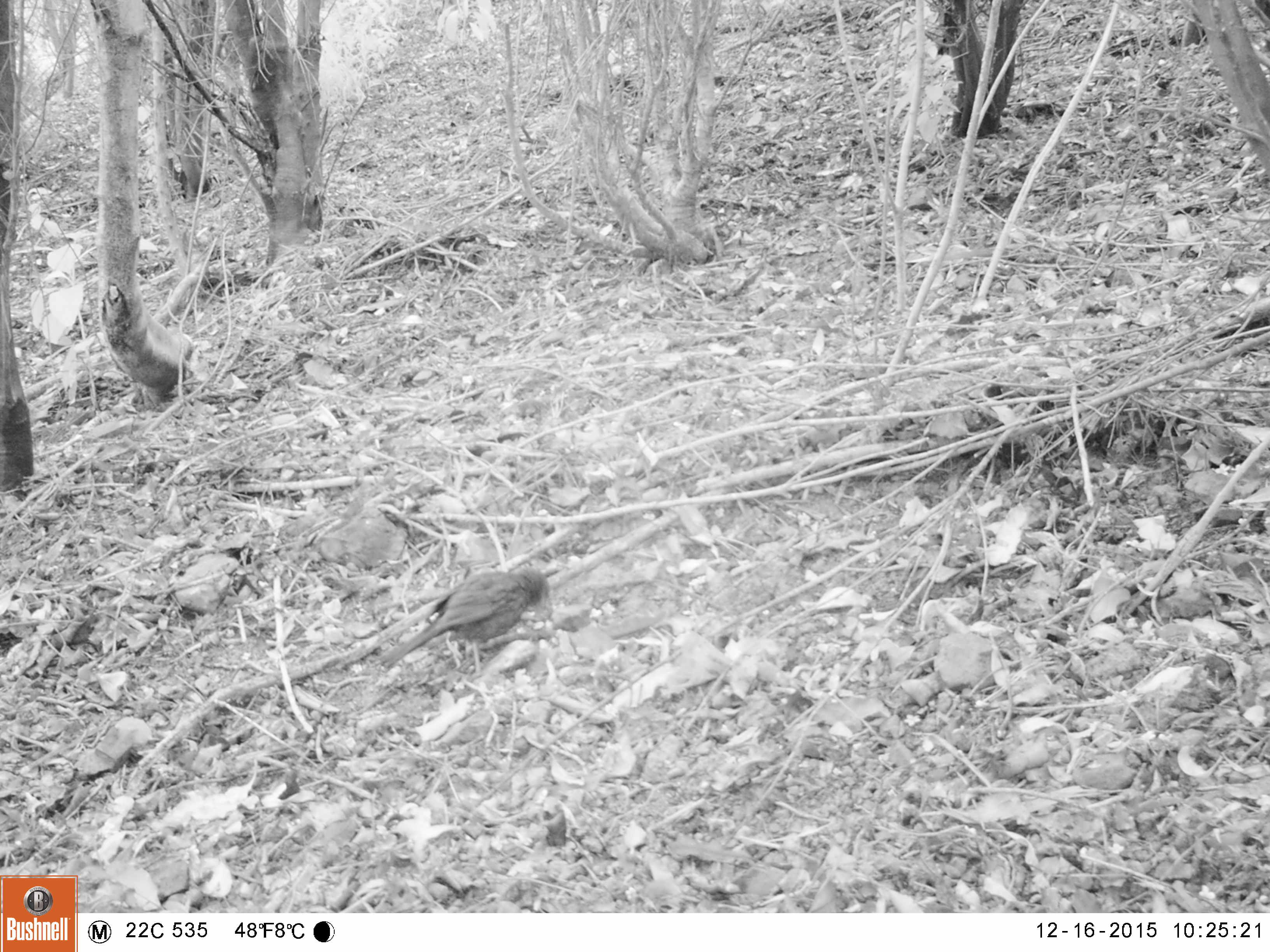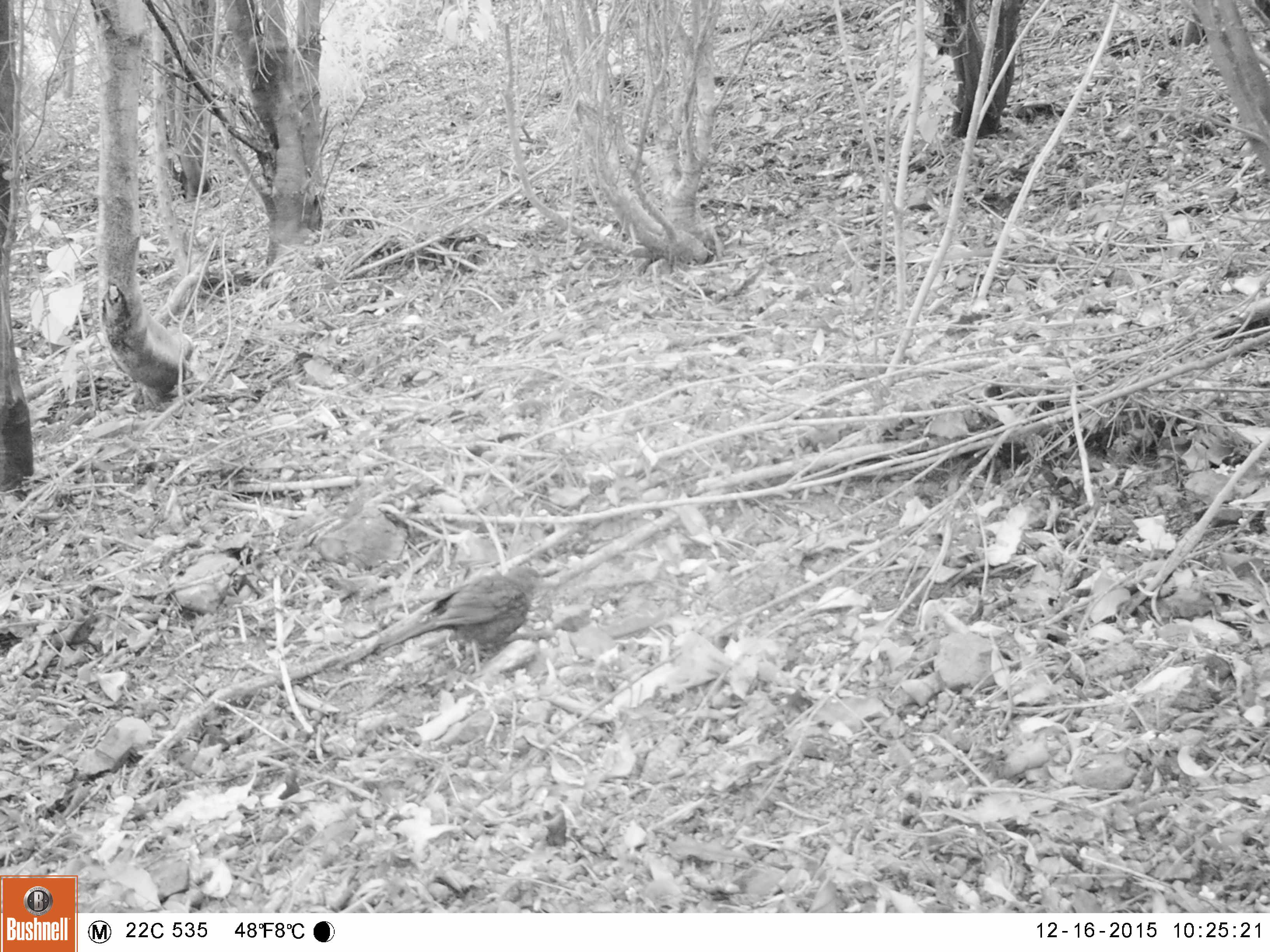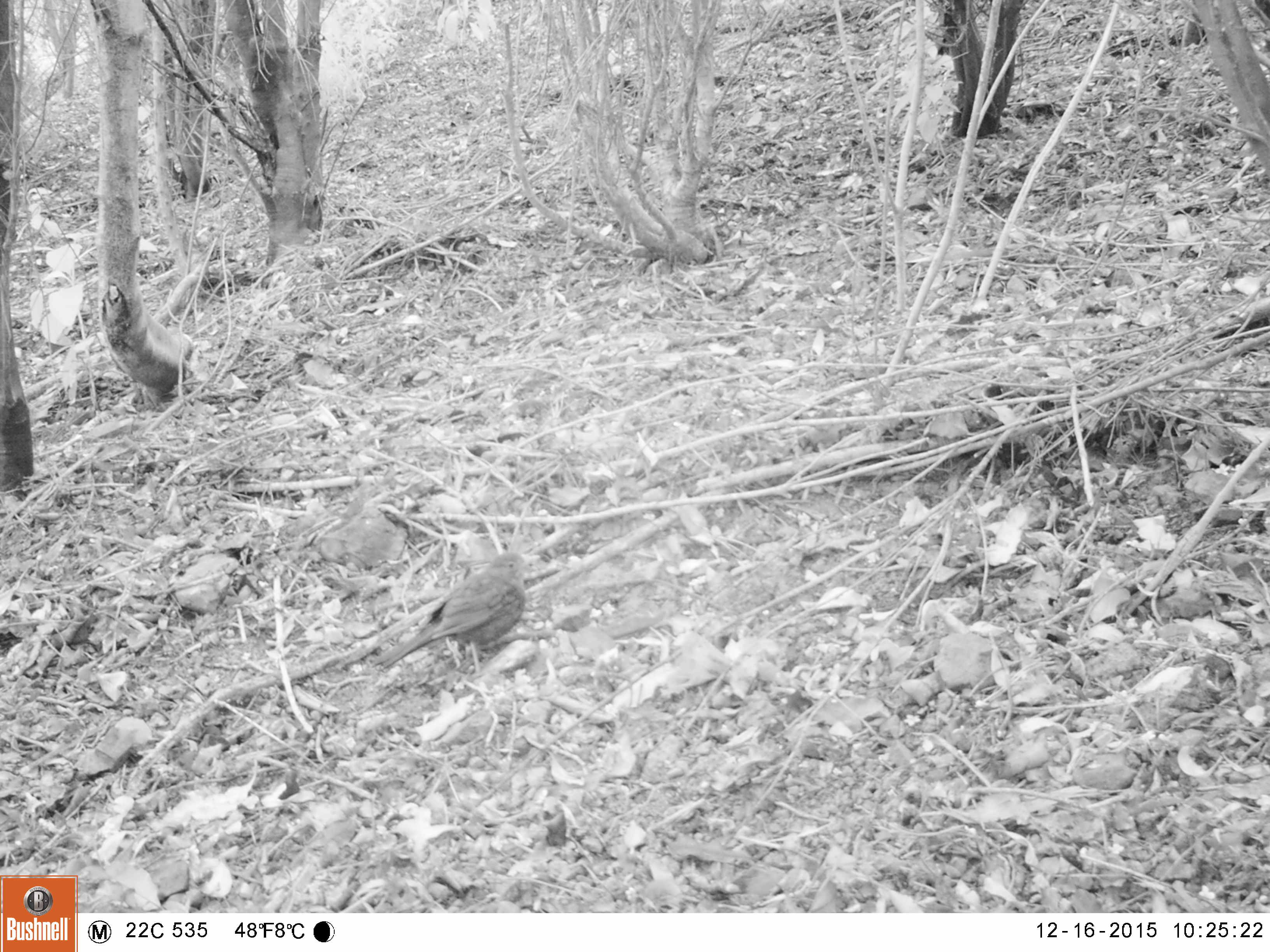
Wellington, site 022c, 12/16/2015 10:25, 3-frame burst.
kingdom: Animalia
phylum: Chordata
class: Aves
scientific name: Aves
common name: bird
Bird (Aves).